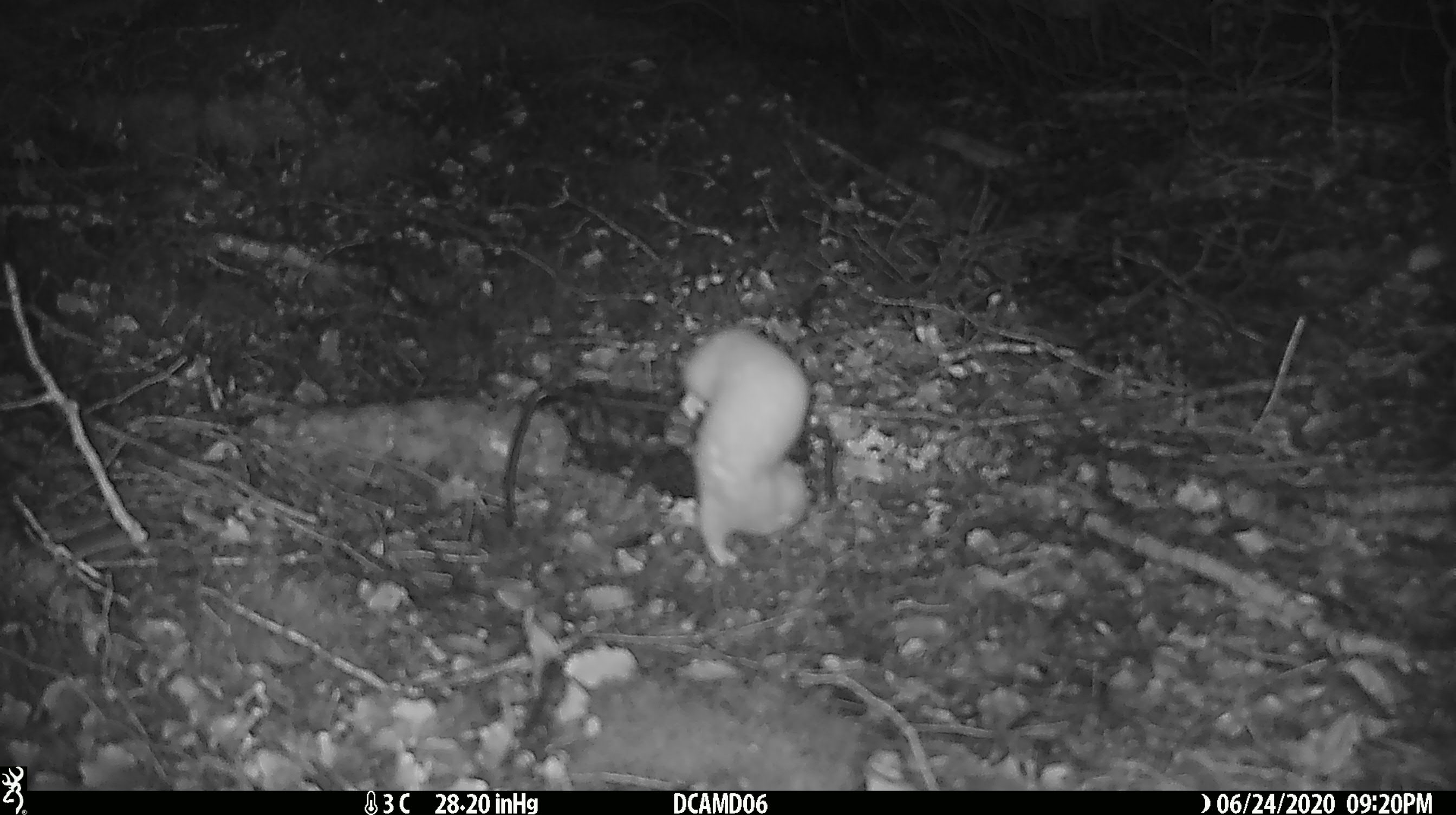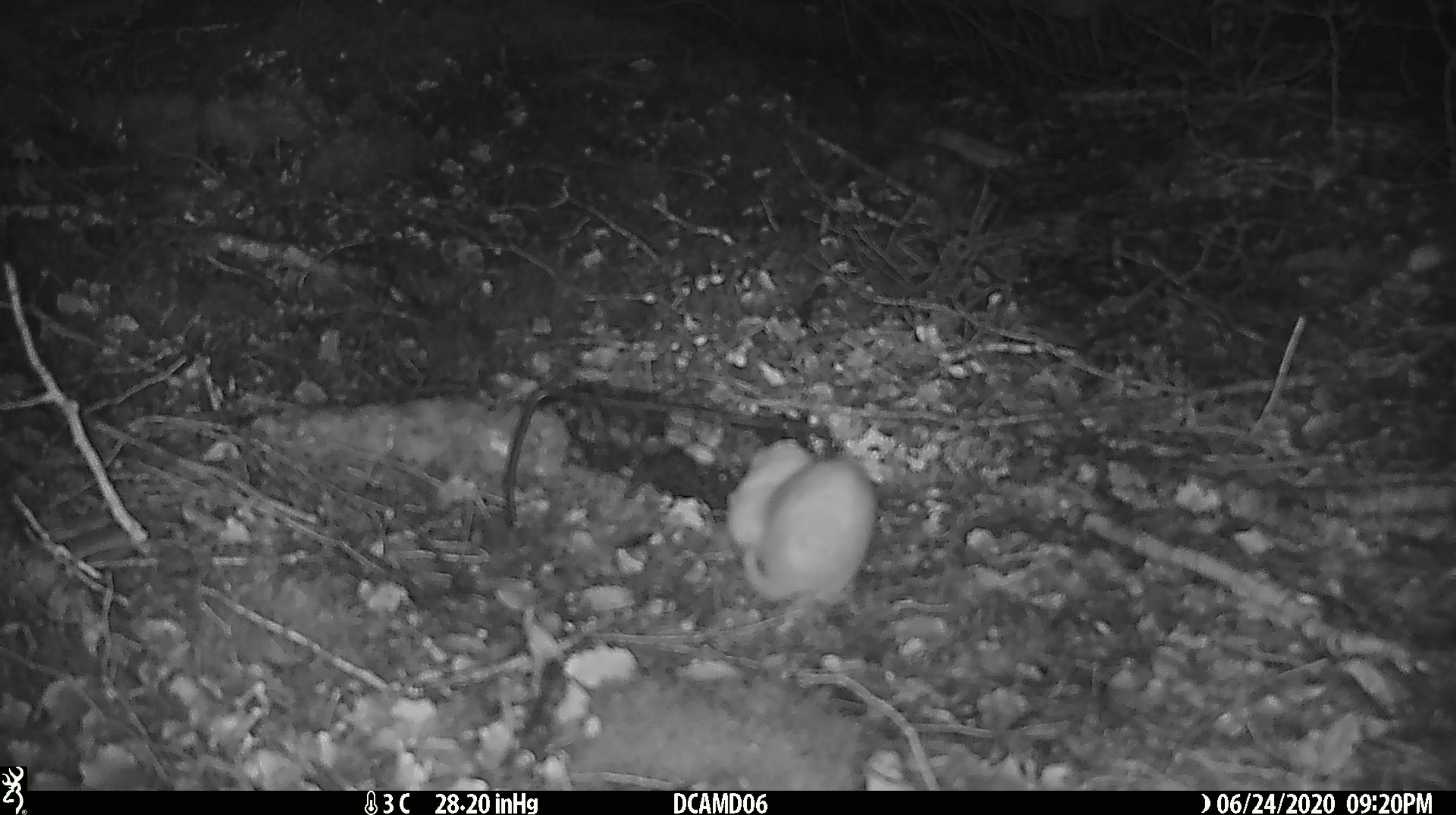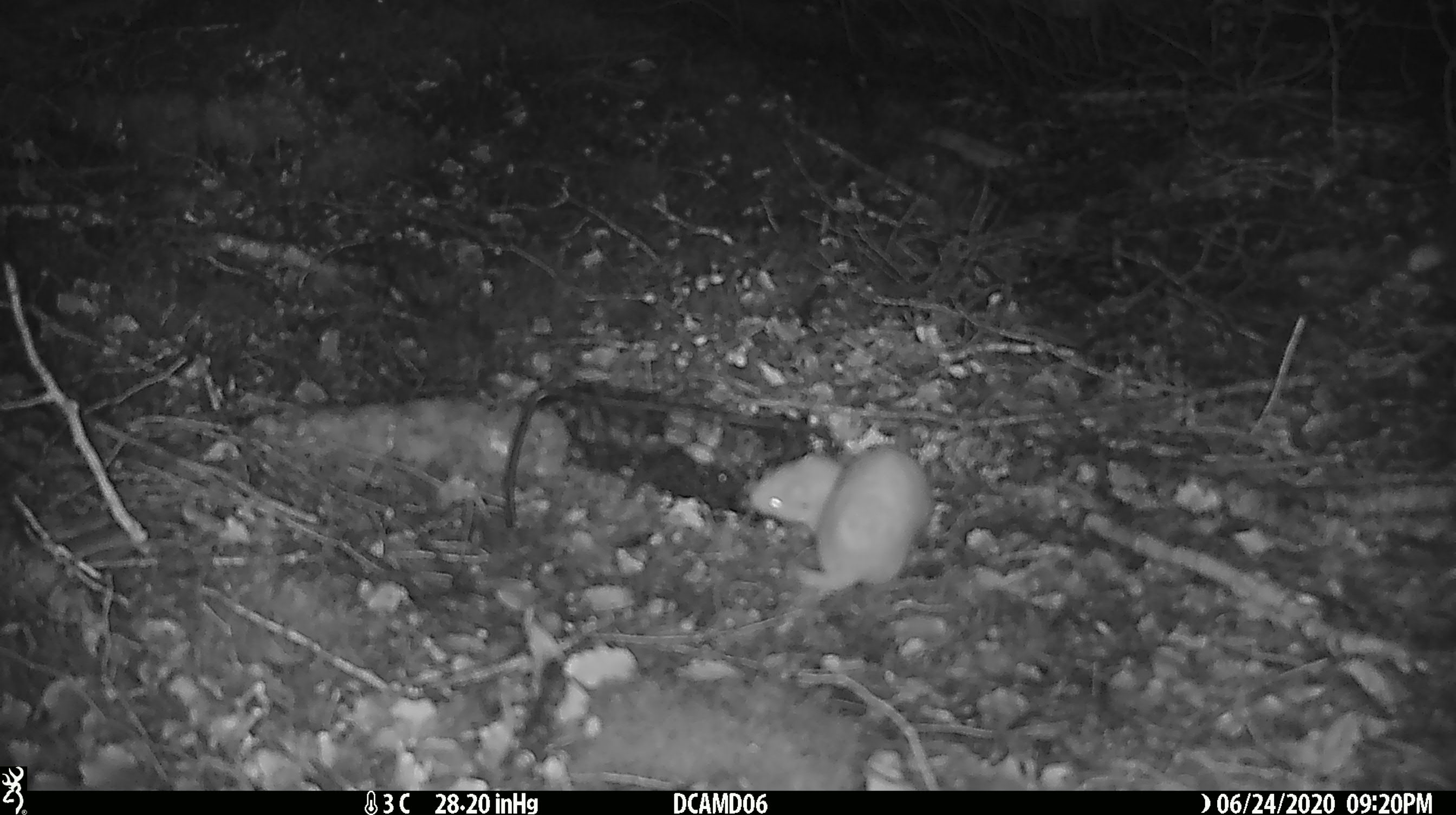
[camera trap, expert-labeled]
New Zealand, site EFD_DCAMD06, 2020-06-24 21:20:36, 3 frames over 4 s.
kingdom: Animalia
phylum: Chordata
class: Mammalia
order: Carnivora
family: Mustelidae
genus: Mustela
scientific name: Mustela nivalis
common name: least weasel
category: weasel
Weasel (least weasel) (Mustela nivalis).